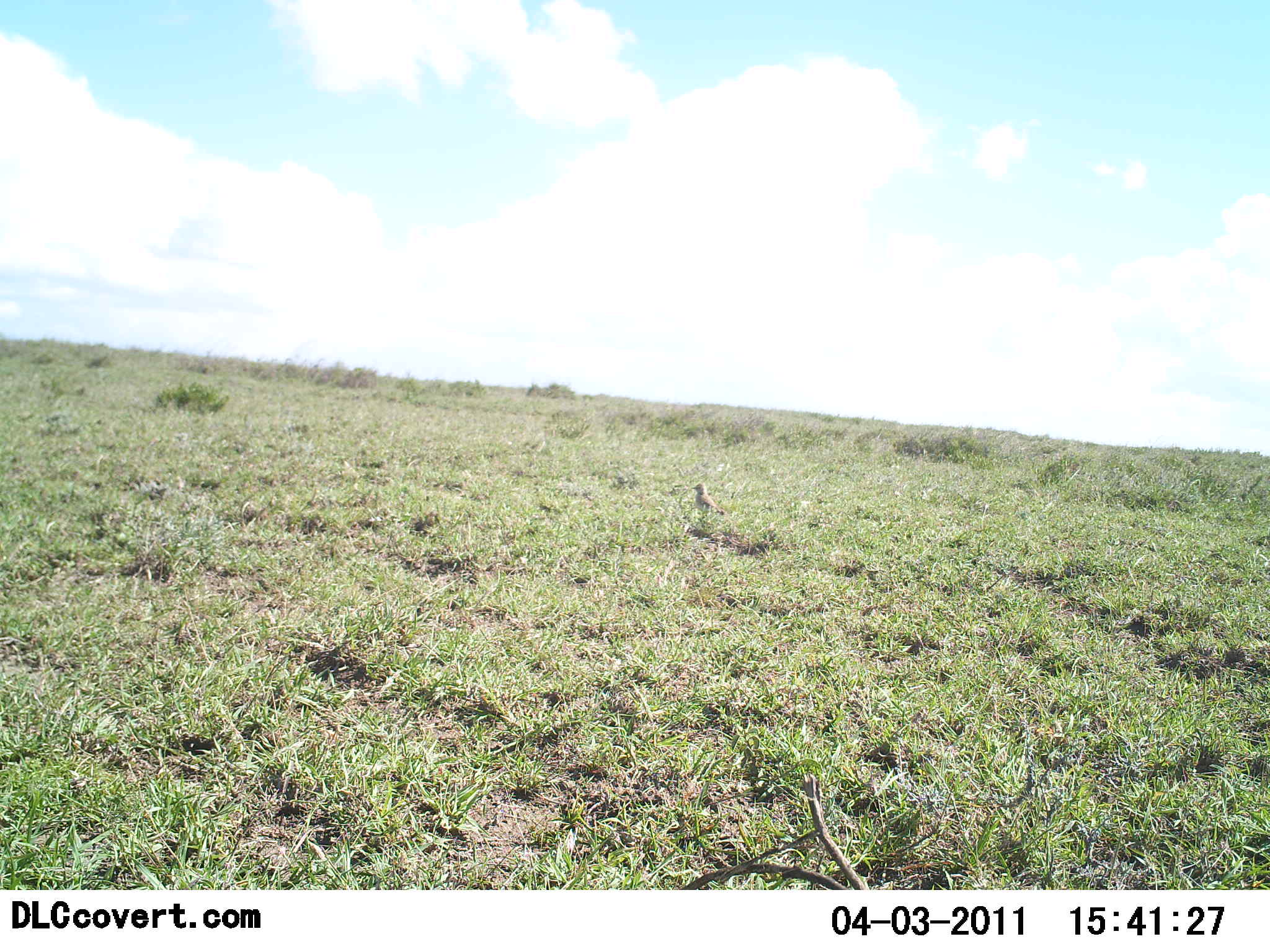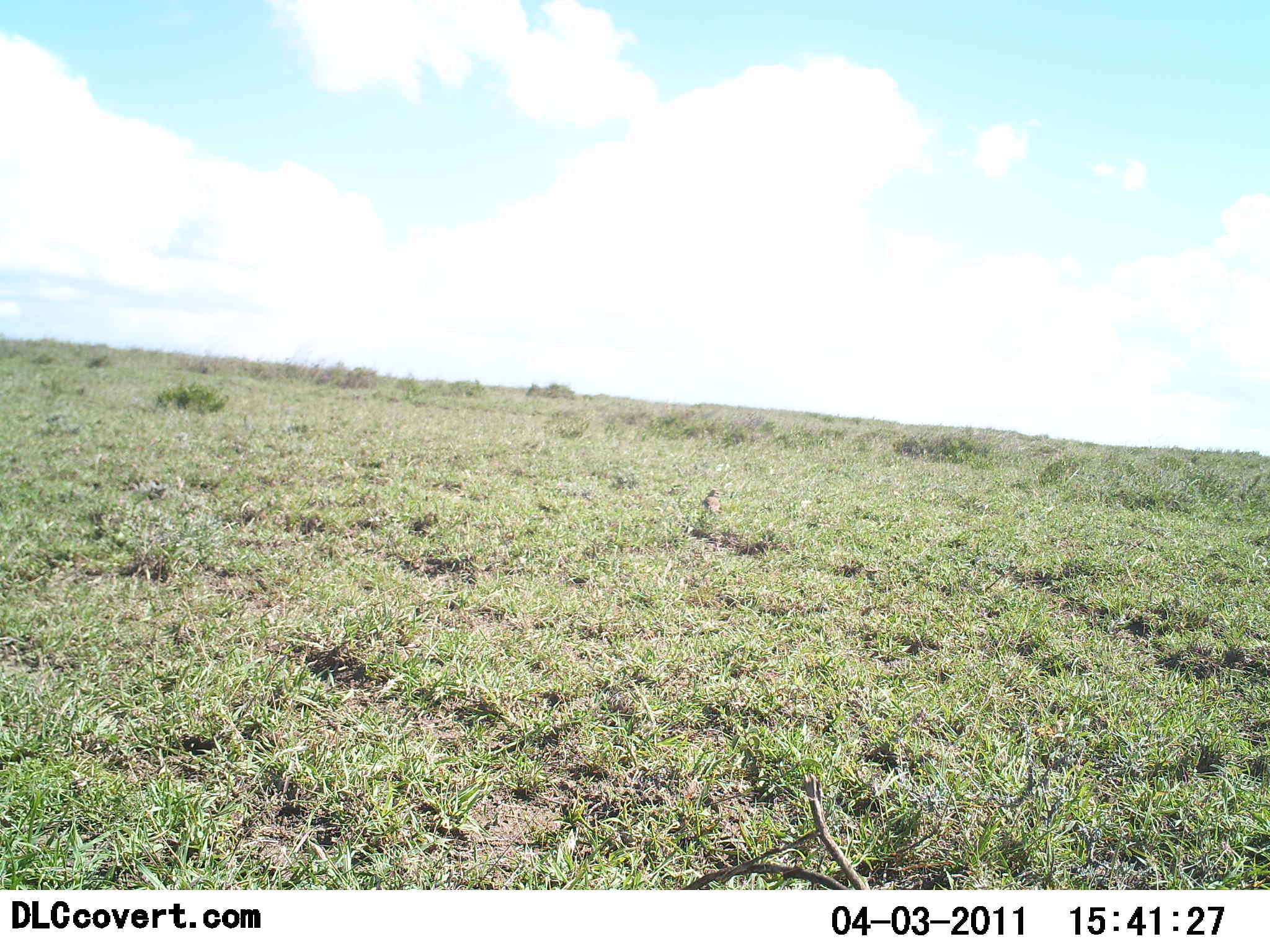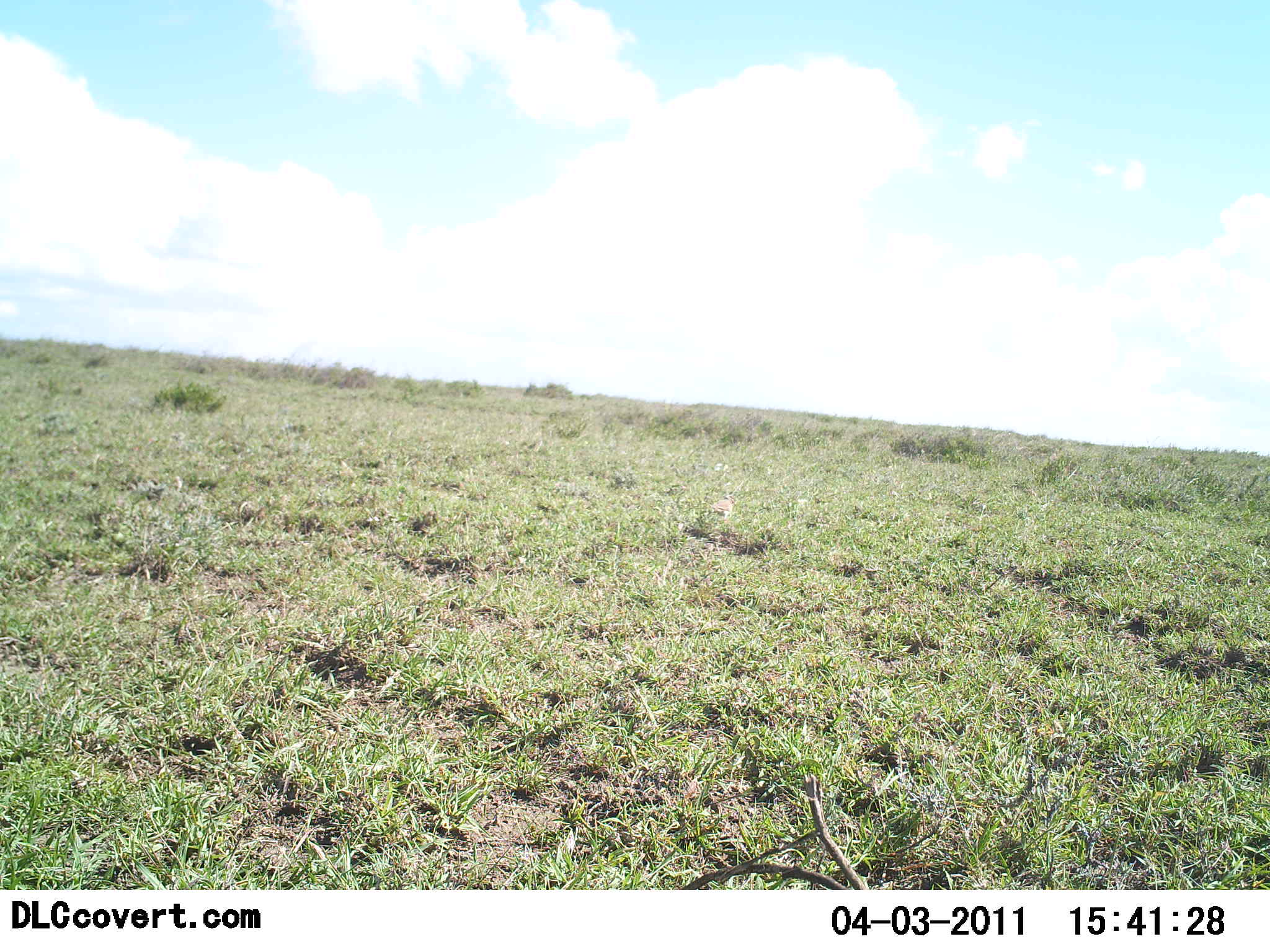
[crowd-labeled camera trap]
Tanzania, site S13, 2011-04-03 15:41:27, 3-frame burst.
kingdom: Animalia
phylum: Chordata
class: Aves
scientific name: Aves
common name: bird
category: otherbird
Otherbird (bird) (Aves), count 1. Behavior (volunteer vote fractions): standing 67%, resting 0%, moving 17%, interacting 0%. Young present (vote fraction): 0%. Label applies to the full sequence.